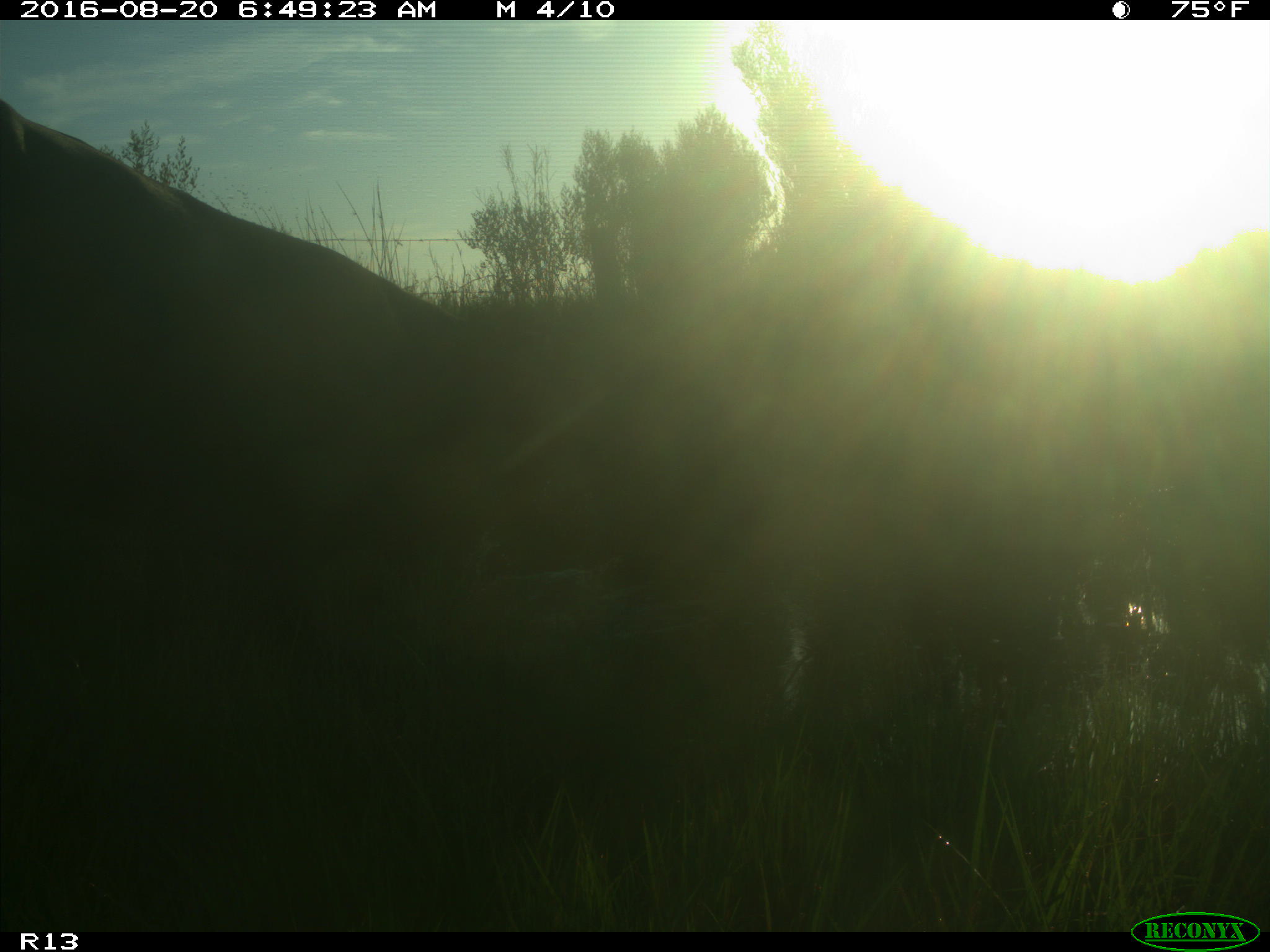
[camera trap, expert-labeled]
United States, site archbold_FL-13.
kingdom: Animalia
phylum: Chordata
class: Mammalia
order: Artiodactyla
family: Bovidae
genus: Bos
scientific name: Bos taurus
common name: domestic cow